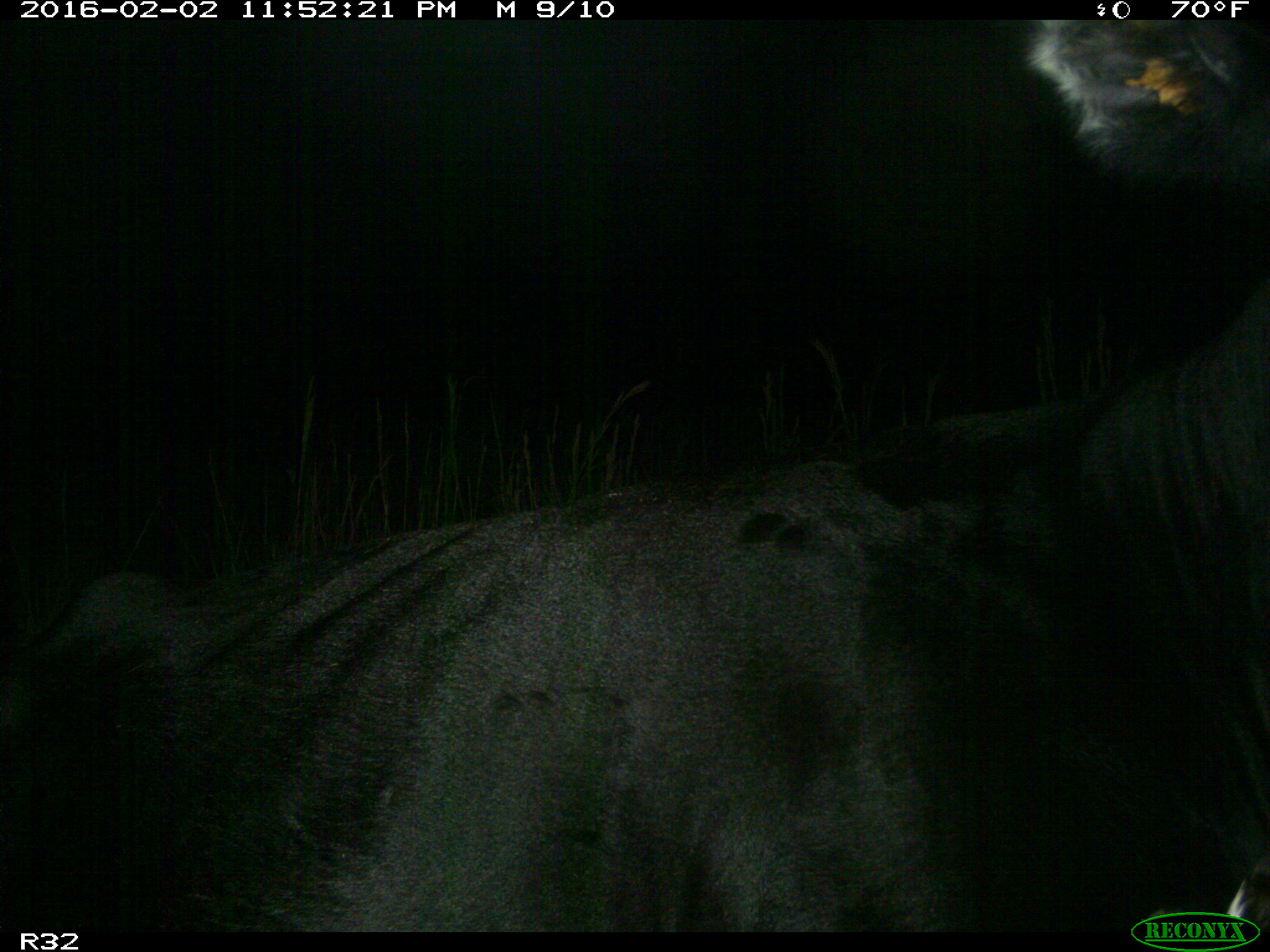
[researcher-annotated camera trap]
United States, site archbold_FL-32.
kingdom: Animalia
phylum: Chordata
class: Mammalia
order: Artiodactyla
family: Bovidae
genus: Bos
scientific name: Bos taurus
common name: domestic cow